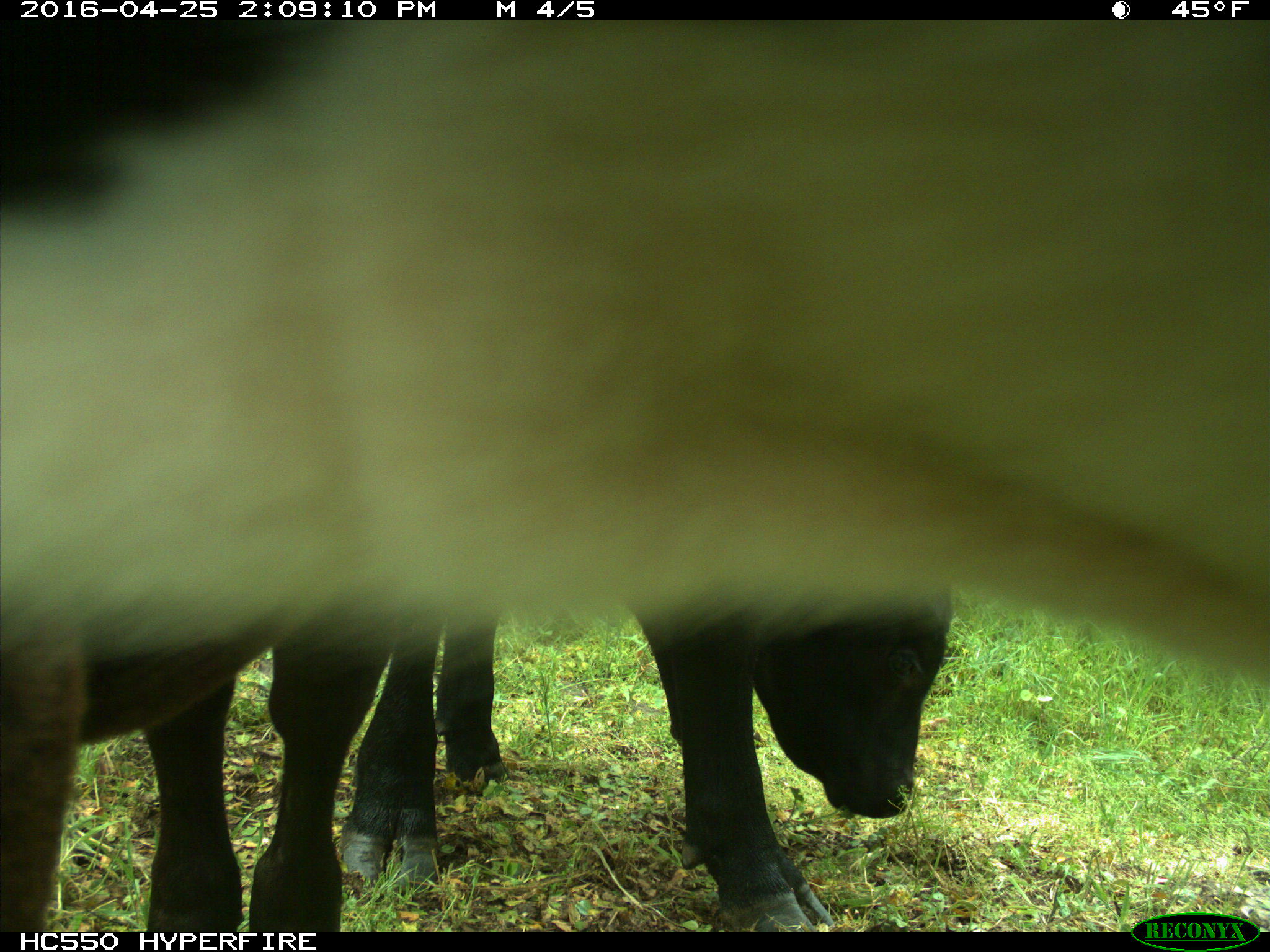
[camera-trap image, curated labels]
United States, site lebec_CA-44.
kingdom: Animalia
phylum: Chordata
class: Mammalia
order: Artiodactyla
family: Bovidae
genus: Bos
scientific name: Bos taurus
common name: domestic cow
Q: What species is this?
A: Bos taurus (domestic cow).